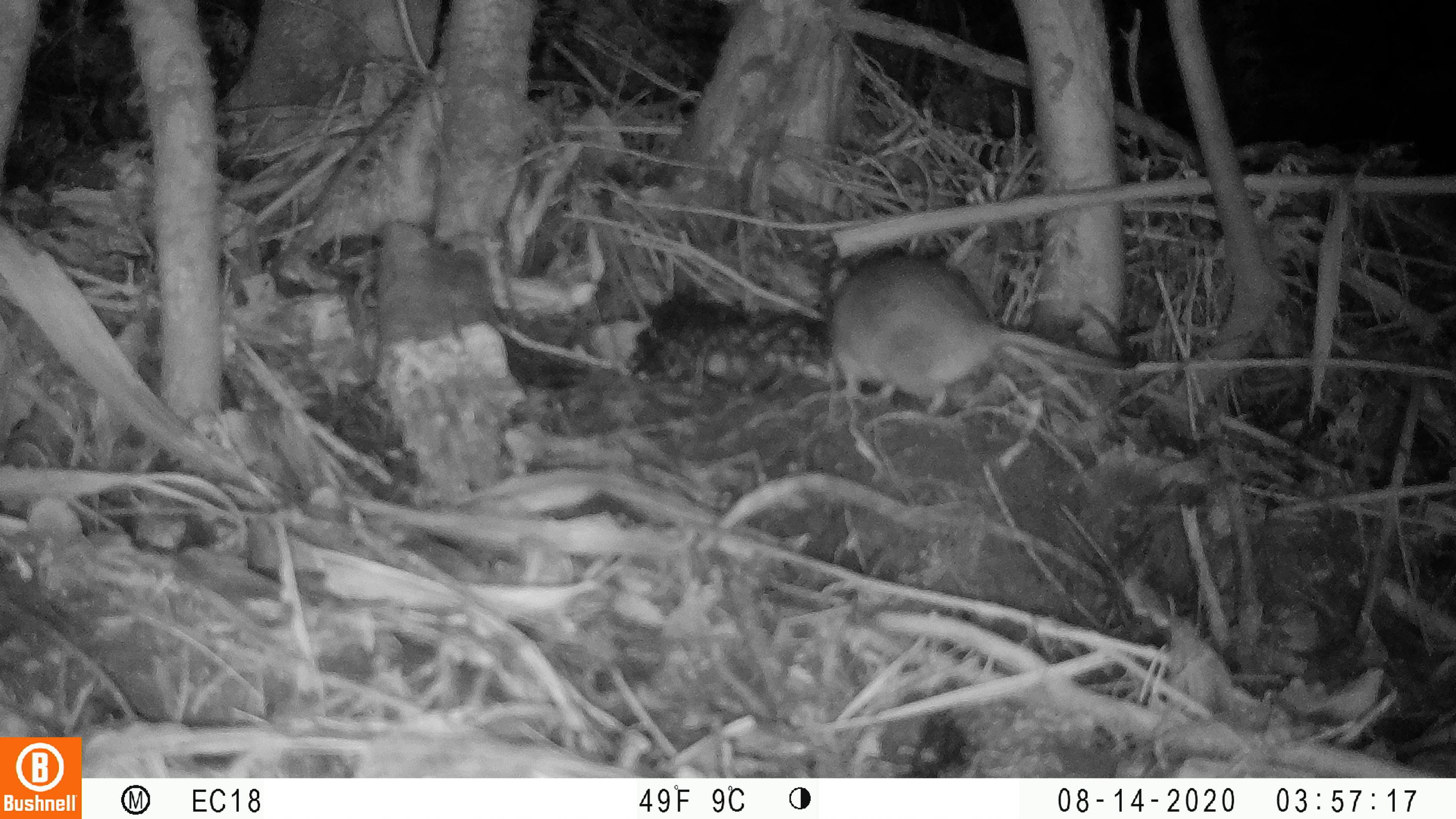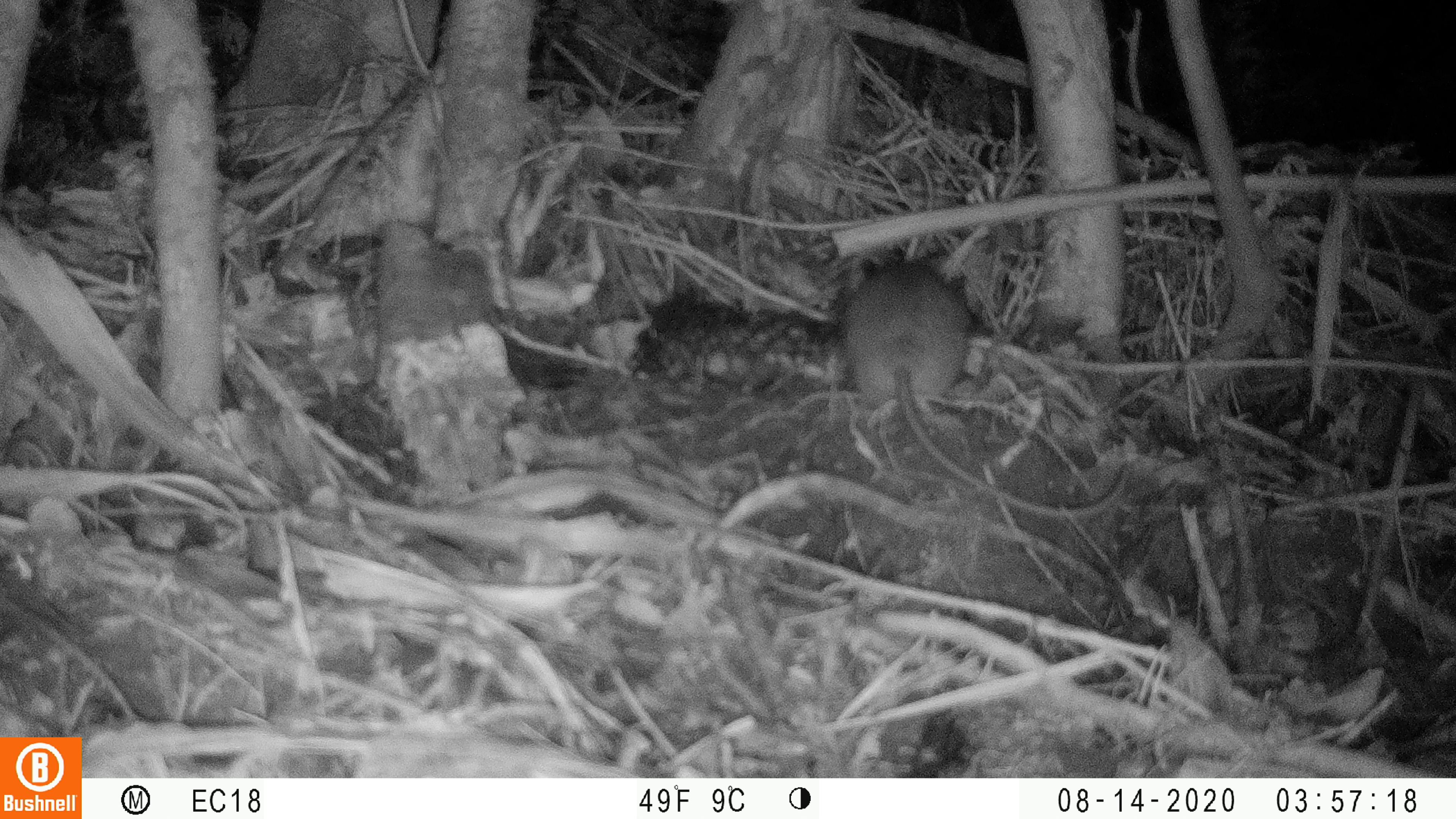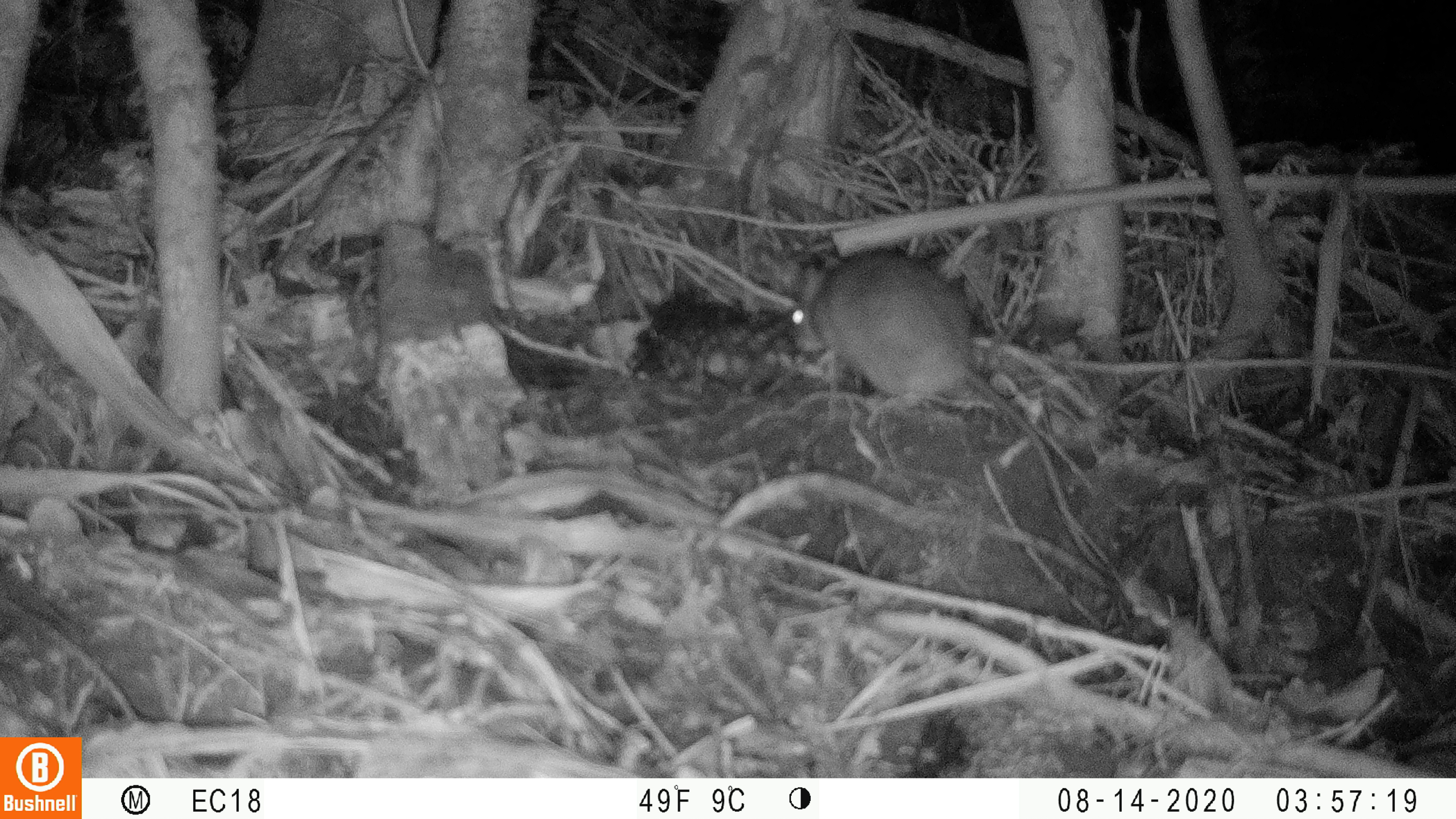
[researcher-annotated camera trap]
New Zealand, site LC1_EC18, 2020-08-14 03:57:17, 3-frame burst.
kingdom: Animalia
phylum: Chordata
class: Mammalia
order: Rodentia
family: Muridae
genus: Rattus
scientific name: Rattus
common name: rat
Rat (Rattus).